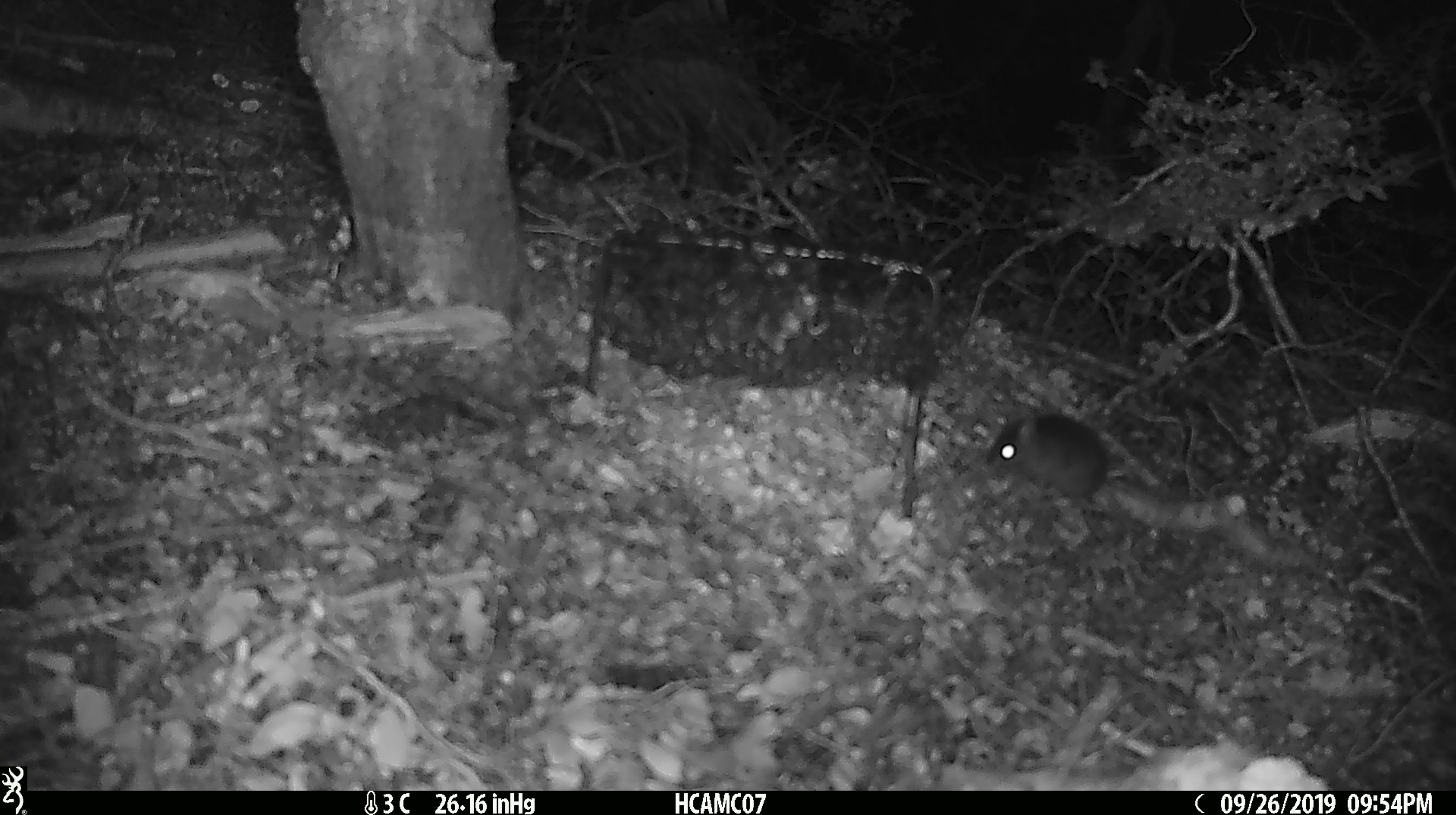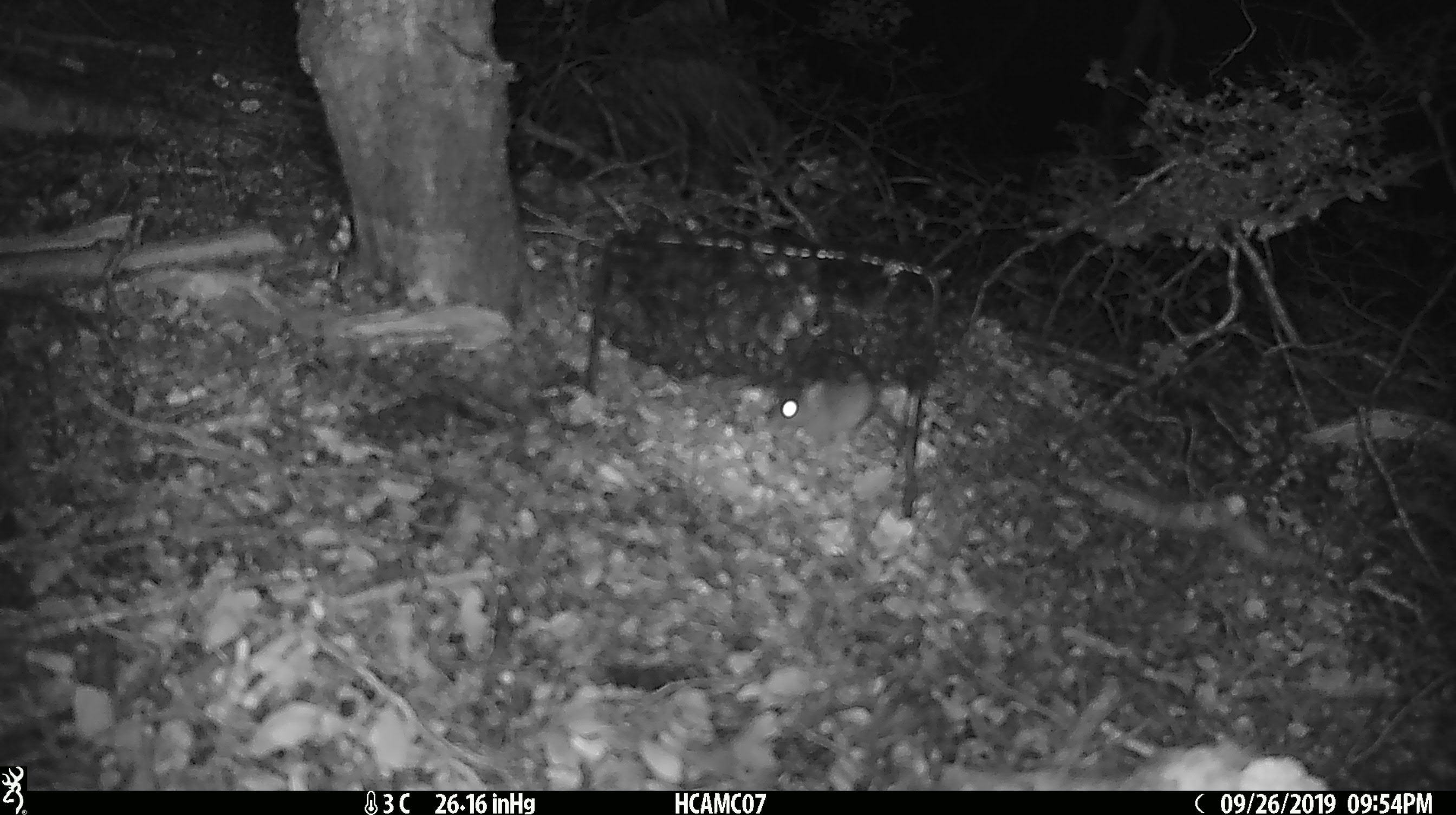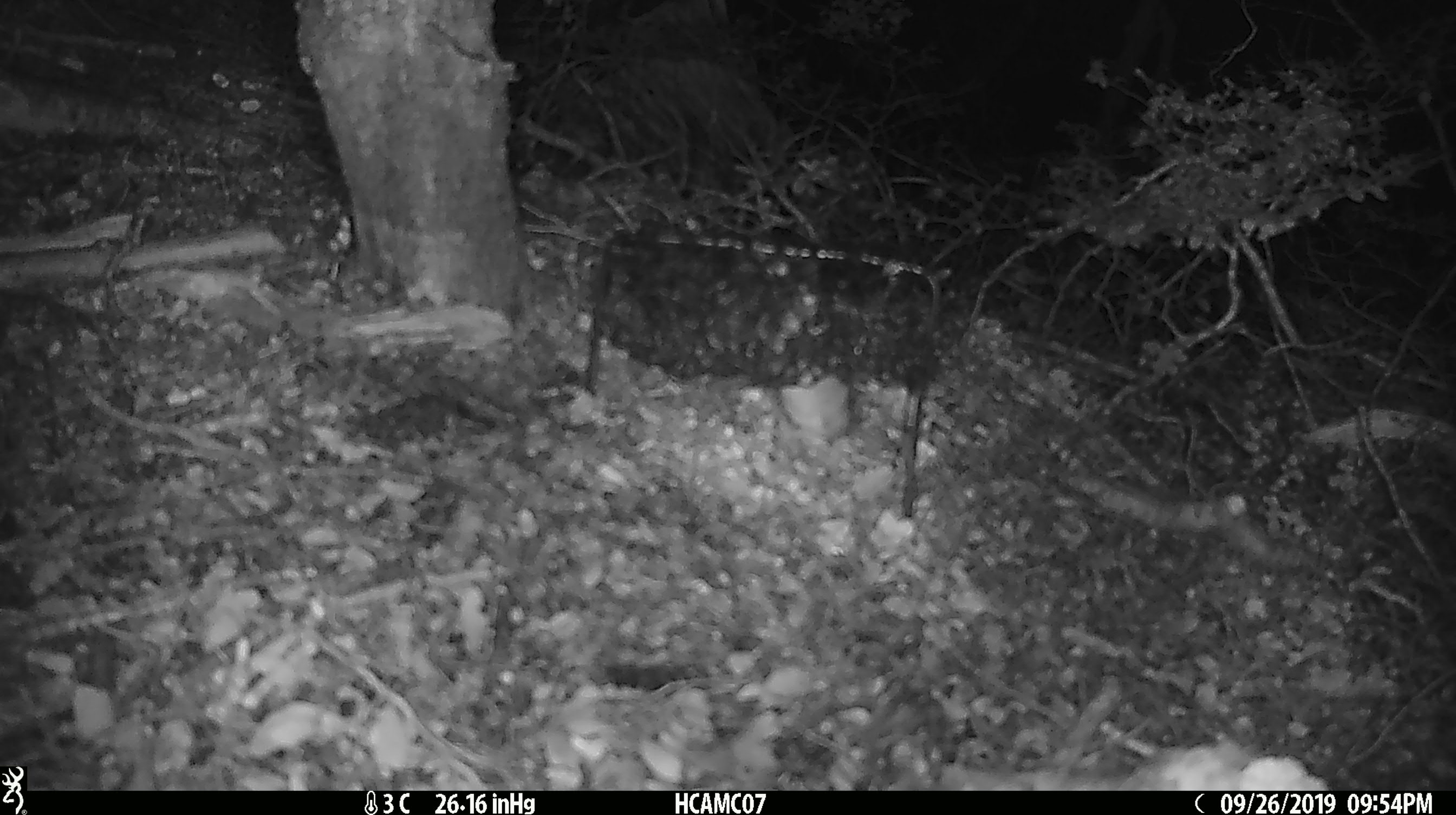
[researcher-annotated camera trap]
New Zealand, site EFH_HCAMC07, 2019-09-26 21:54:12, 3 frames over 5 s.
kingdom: Animalia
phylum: Chordata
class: Mammalia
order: Rodentia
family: Muridae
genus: Mus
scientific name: Mus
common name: mouse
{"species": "mouse (Mus)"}